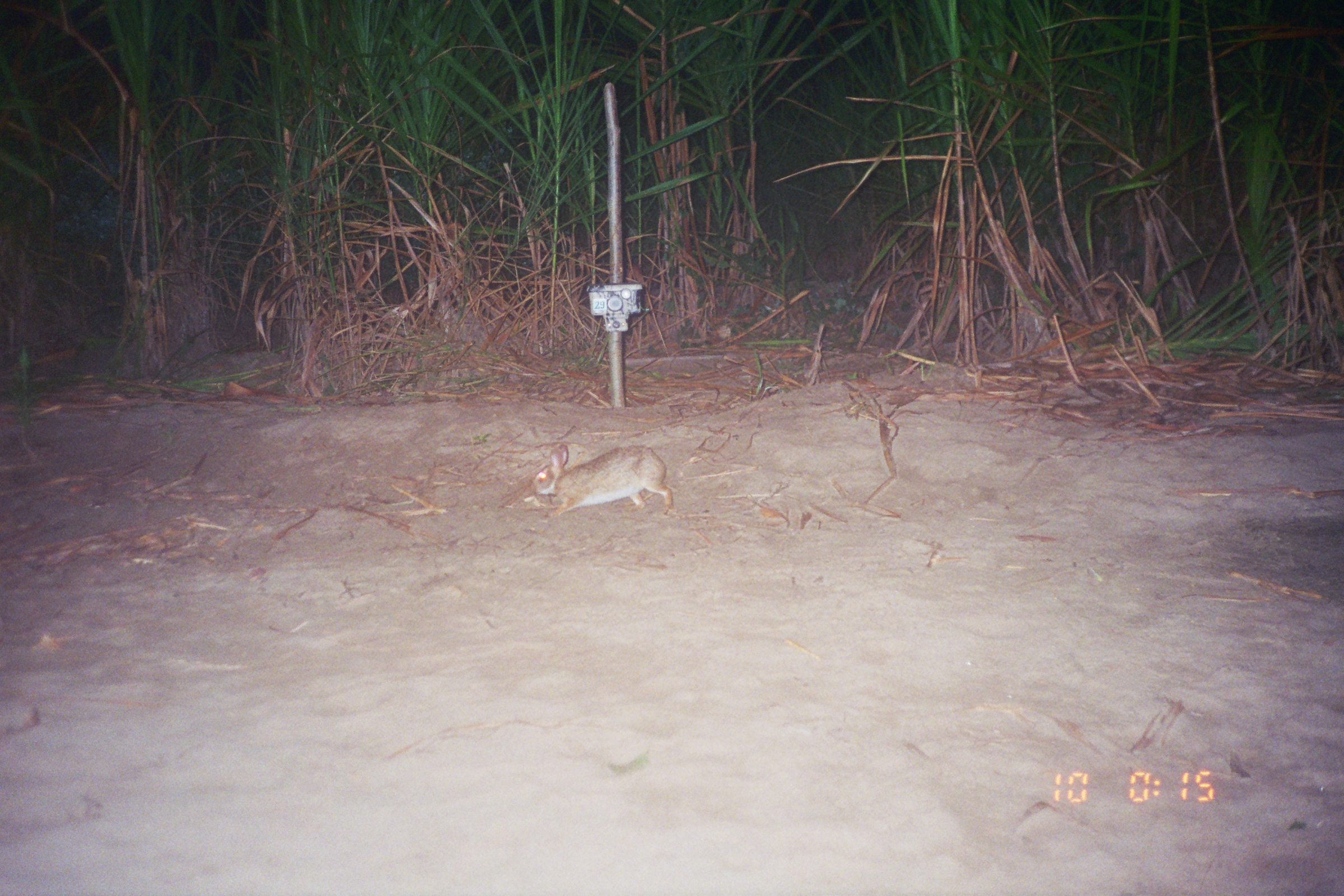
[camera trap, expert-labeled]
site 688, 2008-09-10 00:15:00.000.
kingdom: Animalia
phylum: Chordata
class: Mammalia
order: Lagomorpha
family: Leporidae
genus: Sylvilagus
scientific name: Sylvilagus brasiliensis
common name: tapeti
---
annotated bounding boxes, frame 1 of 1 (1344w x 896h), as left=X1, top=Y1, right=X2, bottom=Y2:
sylvilagus brasiliensis: left=532, top=442, right=673, bottom=519